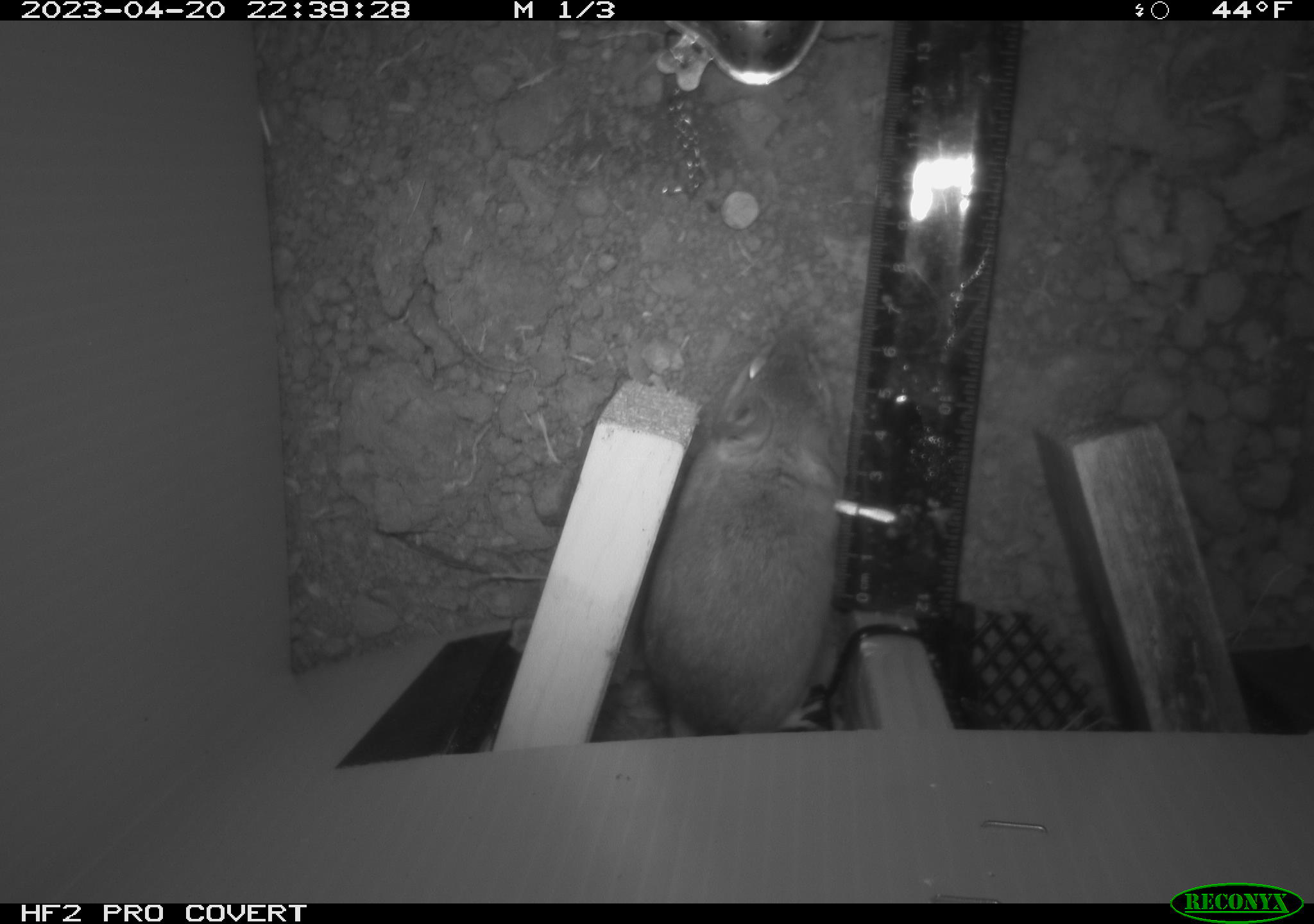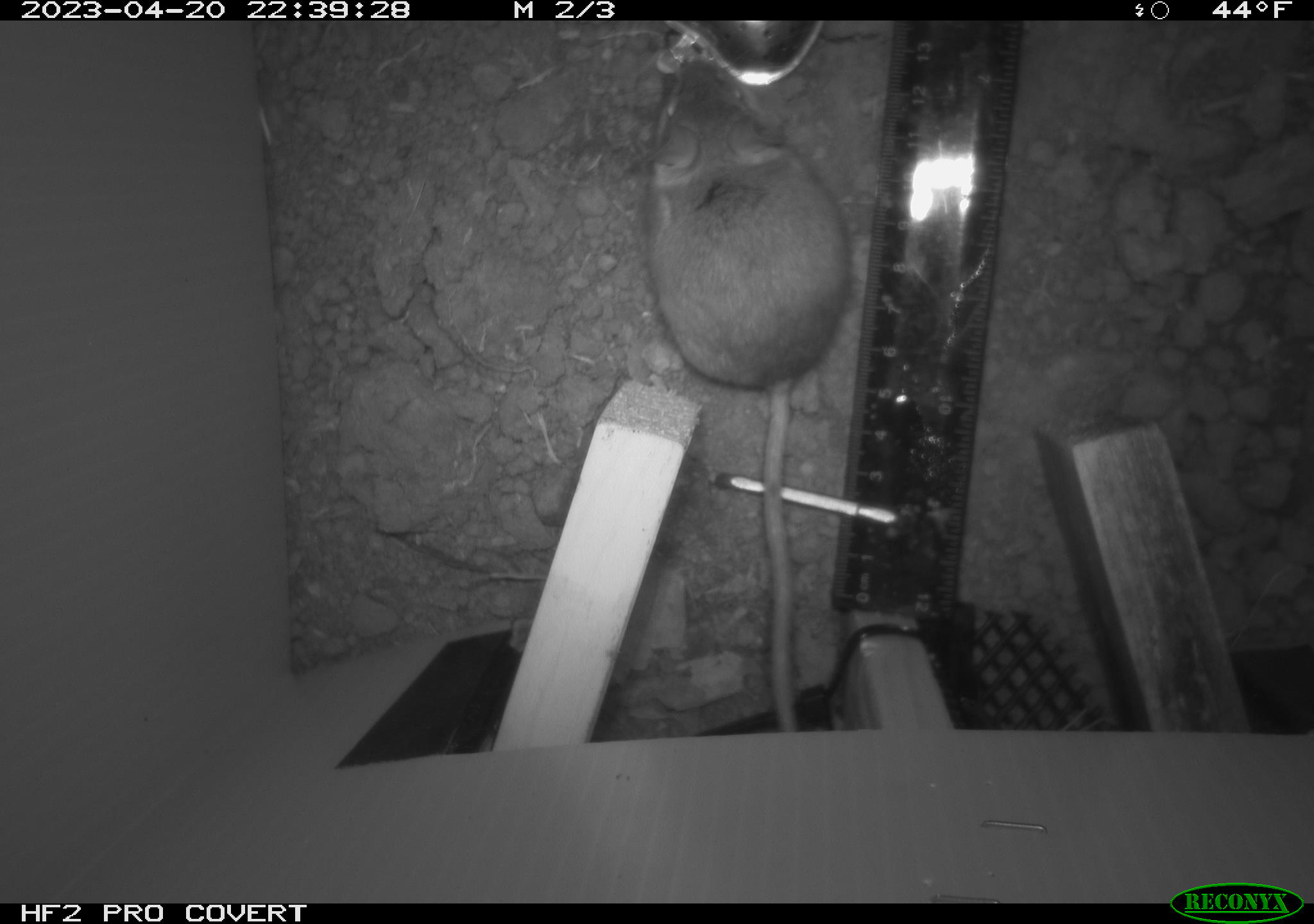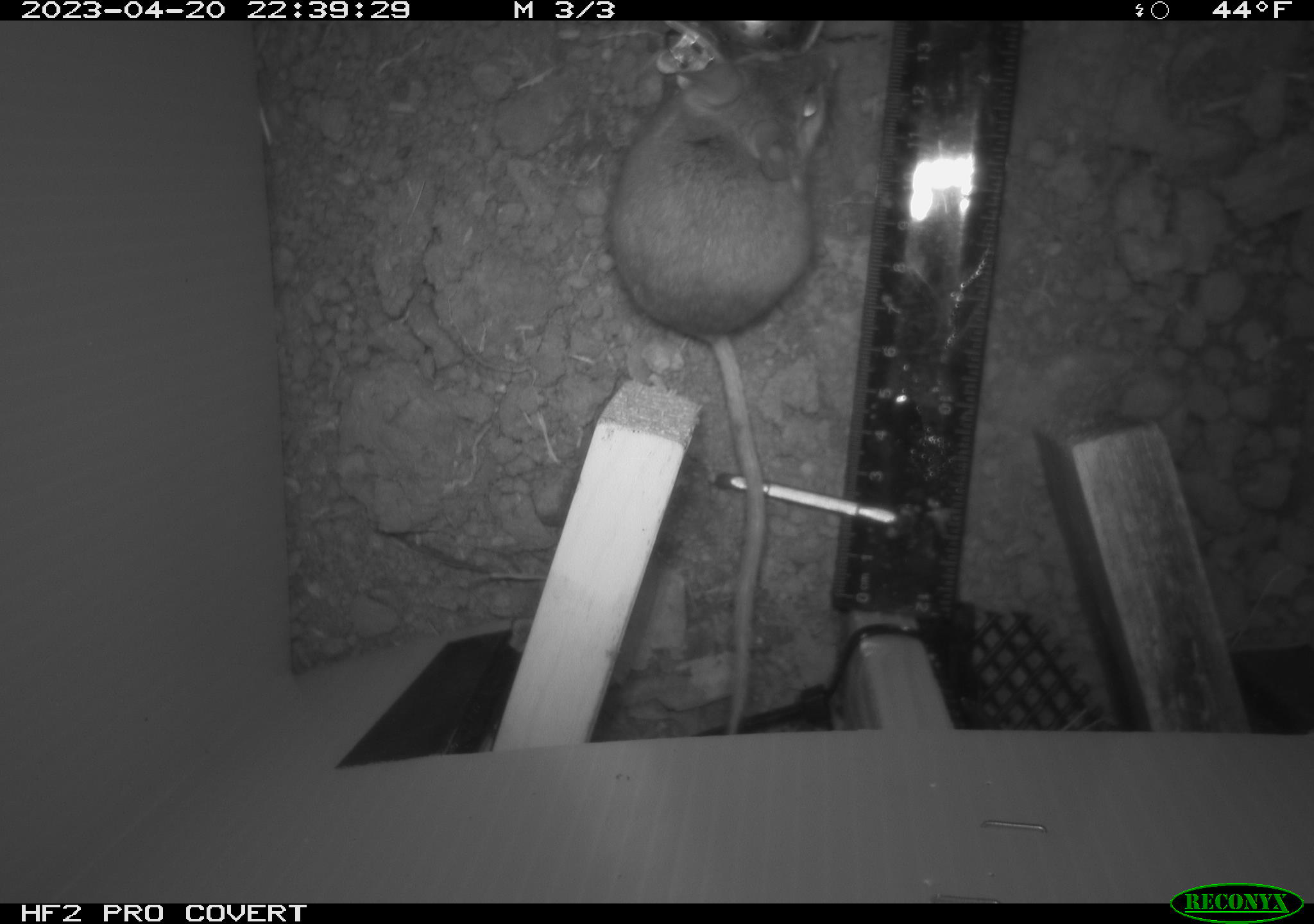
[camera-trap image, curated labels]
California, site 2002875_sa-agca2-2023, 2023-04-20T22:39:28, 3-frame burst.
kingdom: Animalia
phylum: Chordata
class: Mammalia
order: Rodentia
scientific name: Rodentia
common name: mouse species